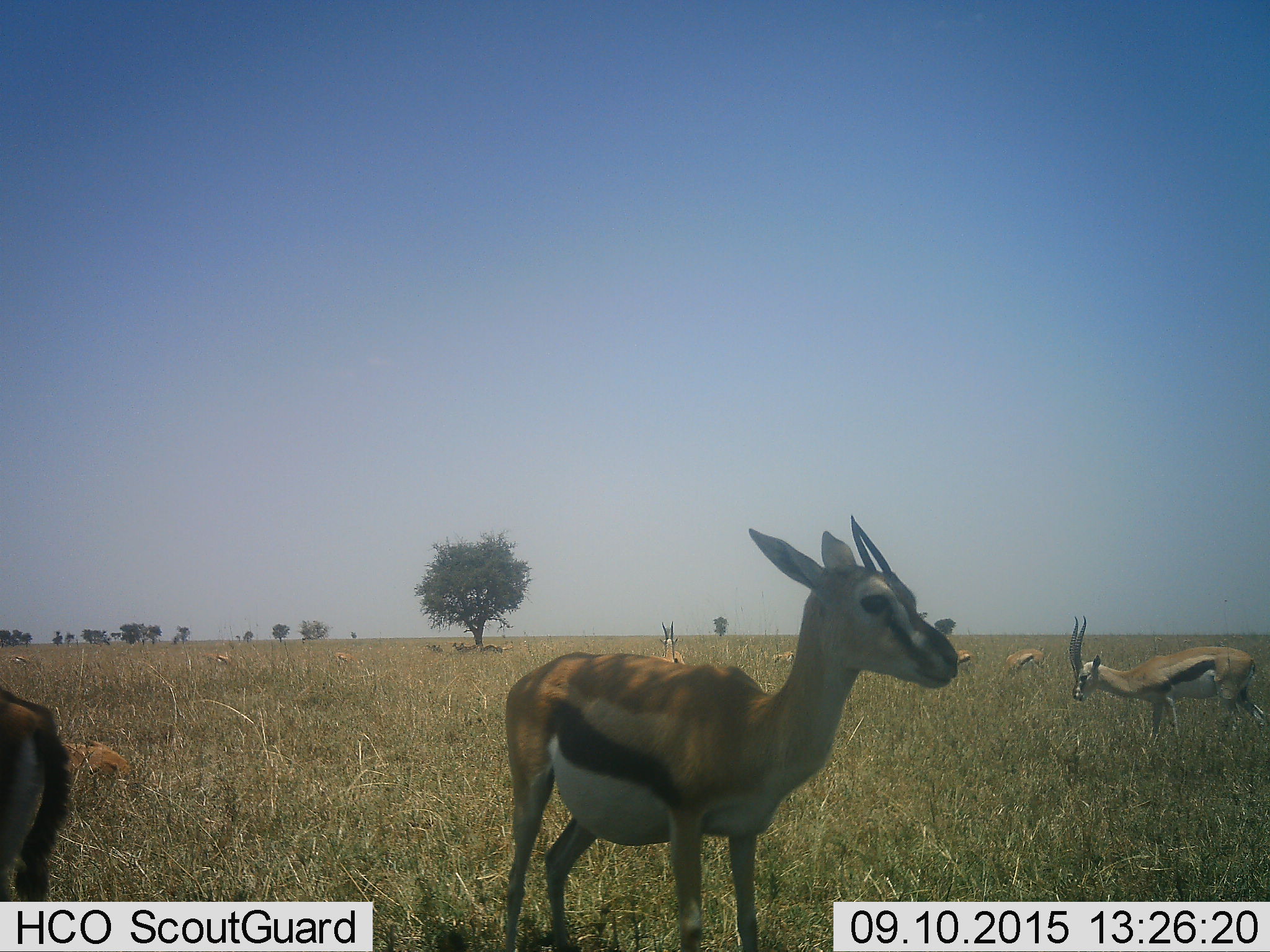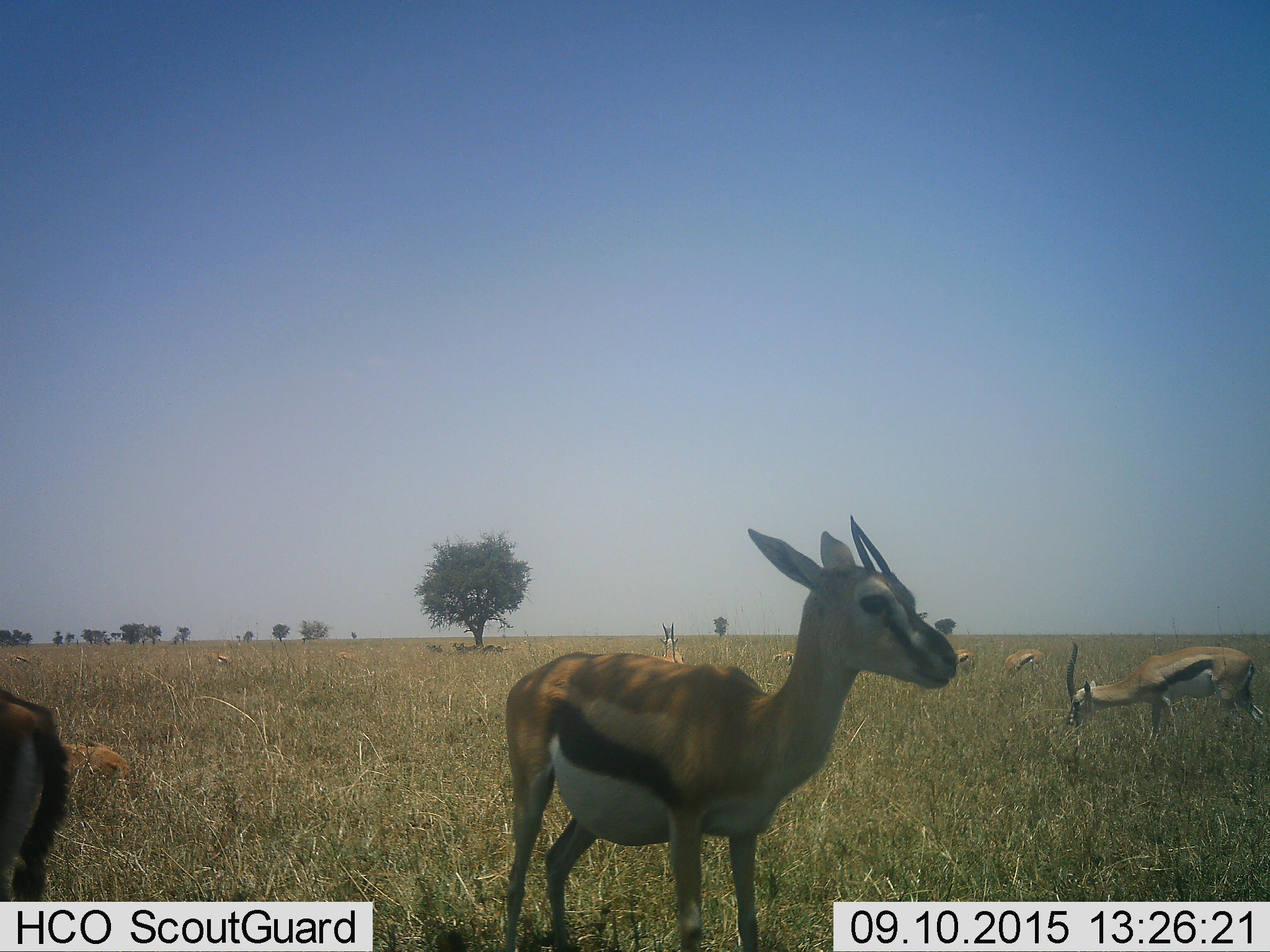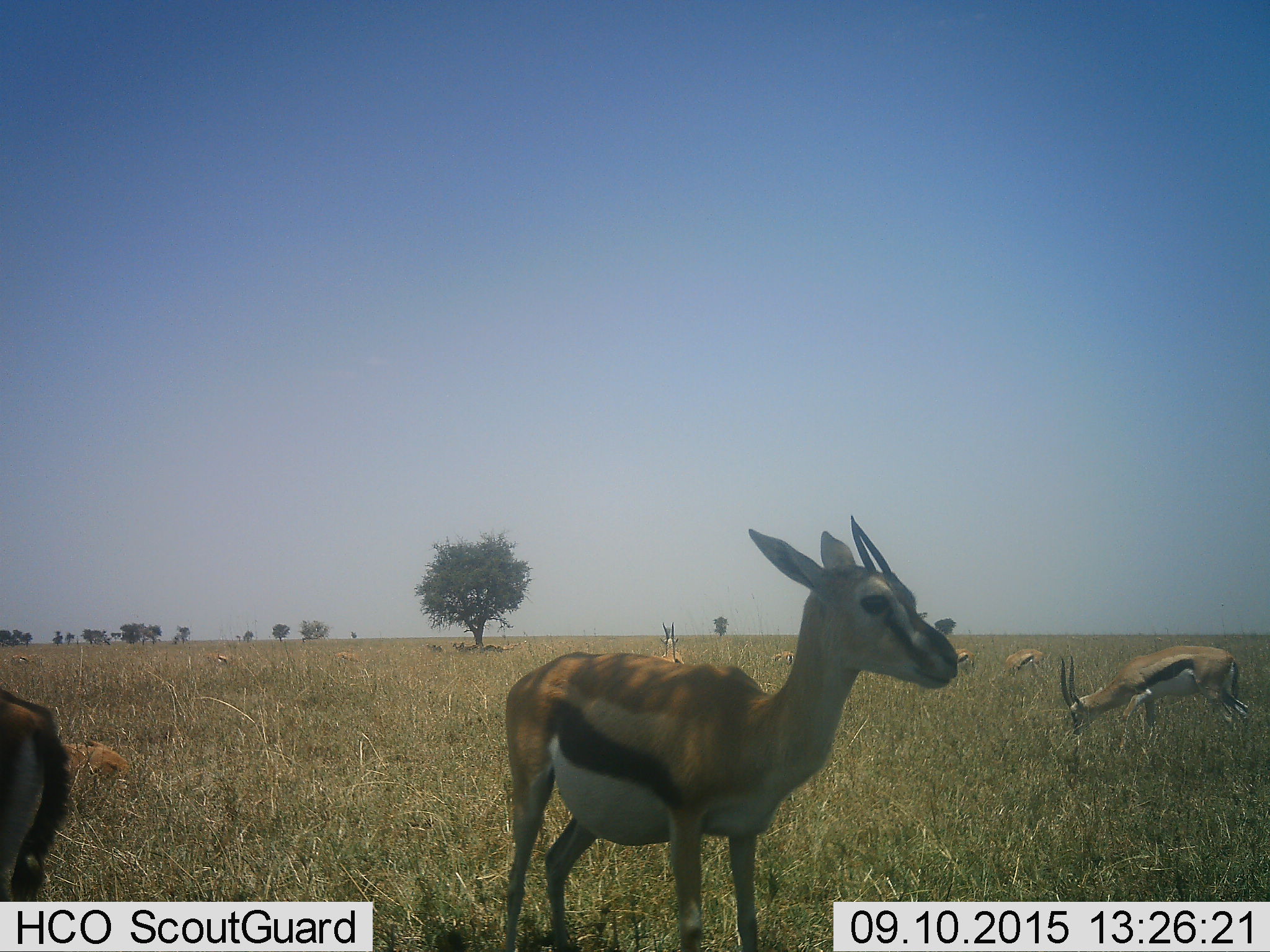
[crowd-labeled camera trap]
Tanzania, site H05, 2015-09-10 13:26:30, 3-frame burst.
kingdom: Animalia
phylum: Chordata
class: Mammalia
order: Artiodactyla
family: Bovidae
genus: Eudorcas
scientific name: Eudorcas thomsonii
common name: thomson's gazelle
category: gazellethomsons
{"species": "gazellethomsons (thomson's gazelle) (Eudorcas thomsonii)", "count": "11-50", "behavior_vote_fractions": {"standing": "67%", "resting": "56%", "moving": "33%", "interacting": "11%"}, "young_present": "33%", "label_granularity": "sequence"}